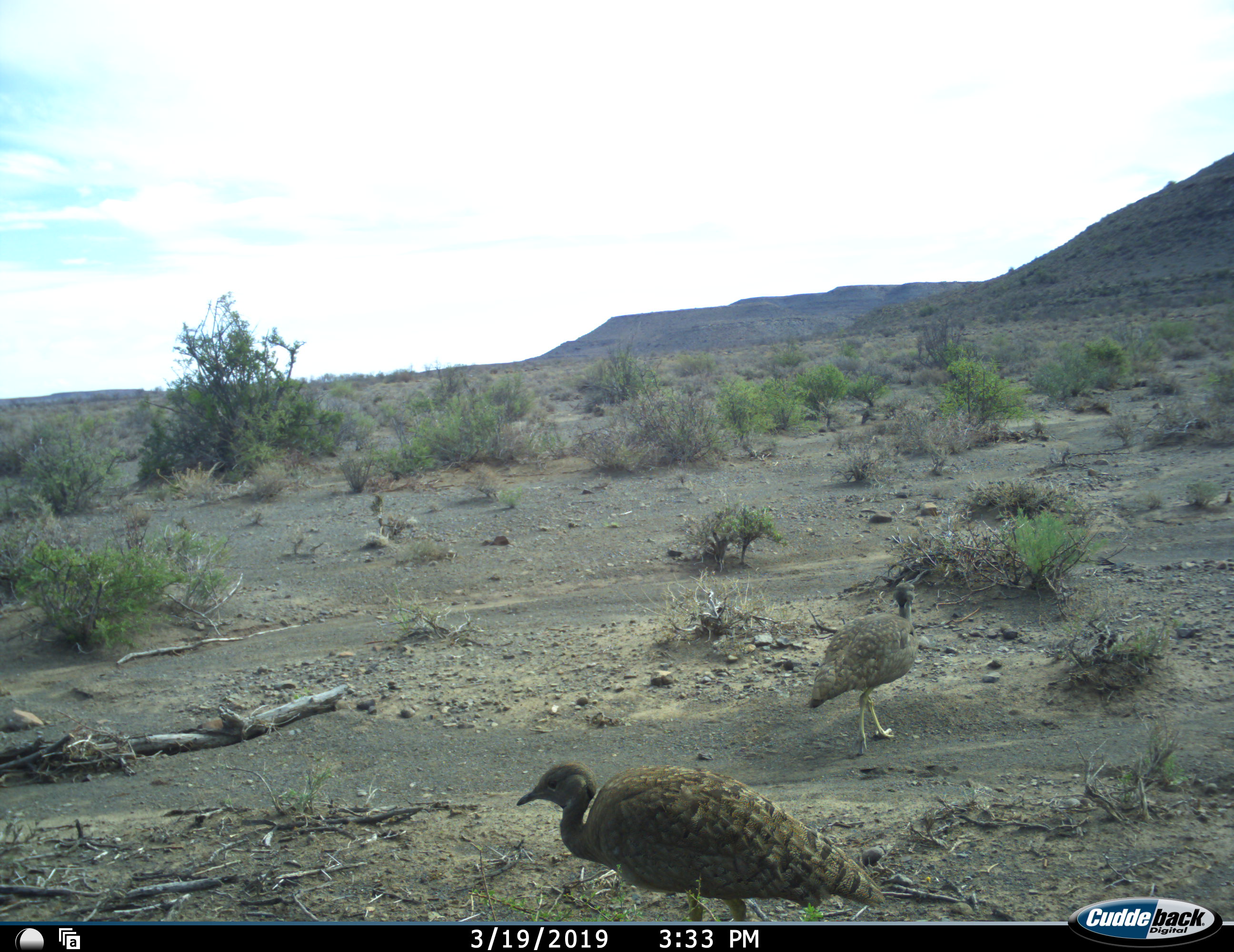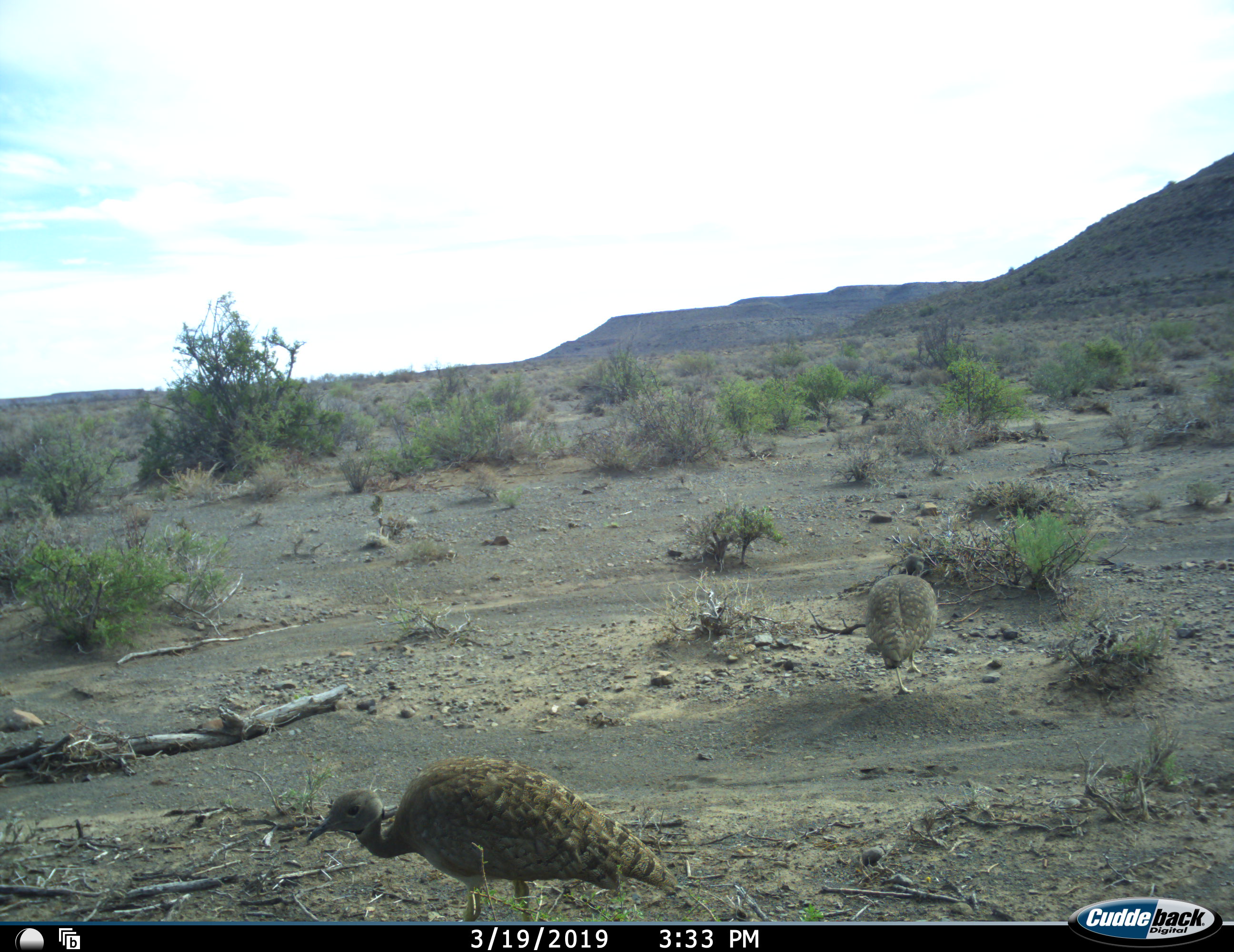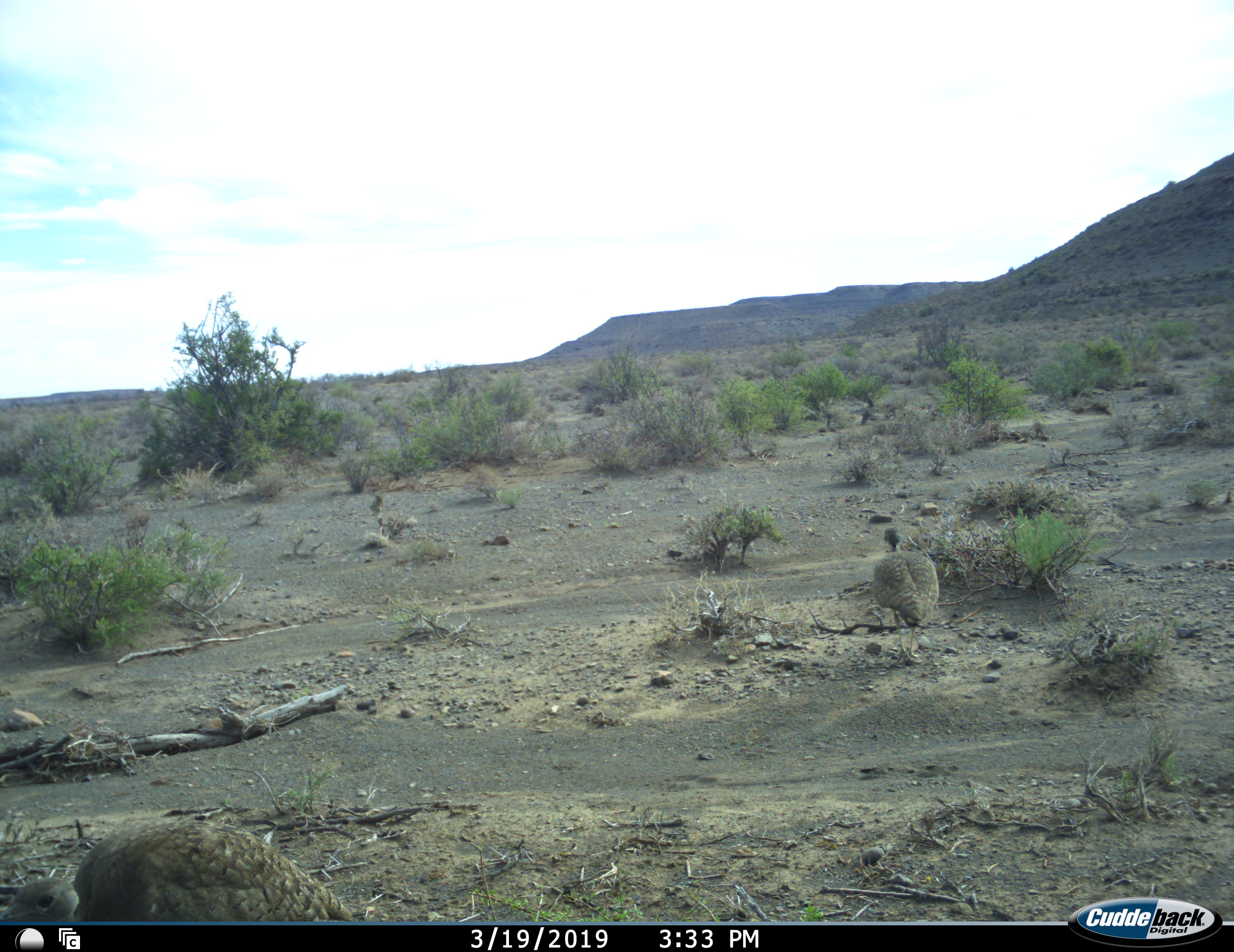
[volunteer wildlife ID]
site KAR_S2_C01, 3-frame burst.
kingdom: Animalia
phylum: Chordata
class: Aves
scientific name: Aves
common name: bird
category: birdother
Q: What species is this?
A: Birdother (bird) (Aves).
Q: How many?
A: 2.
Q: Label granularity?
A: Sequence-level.